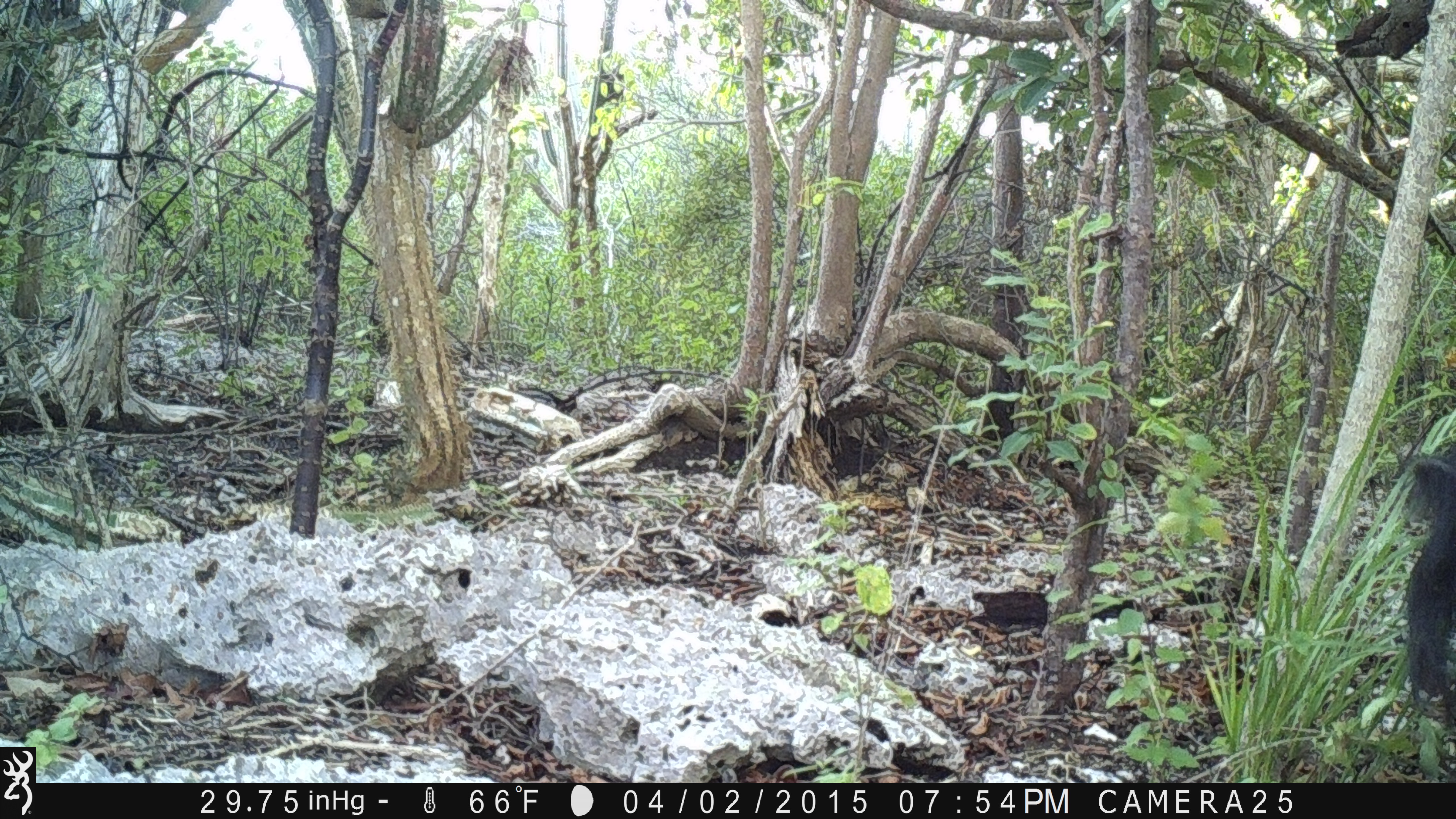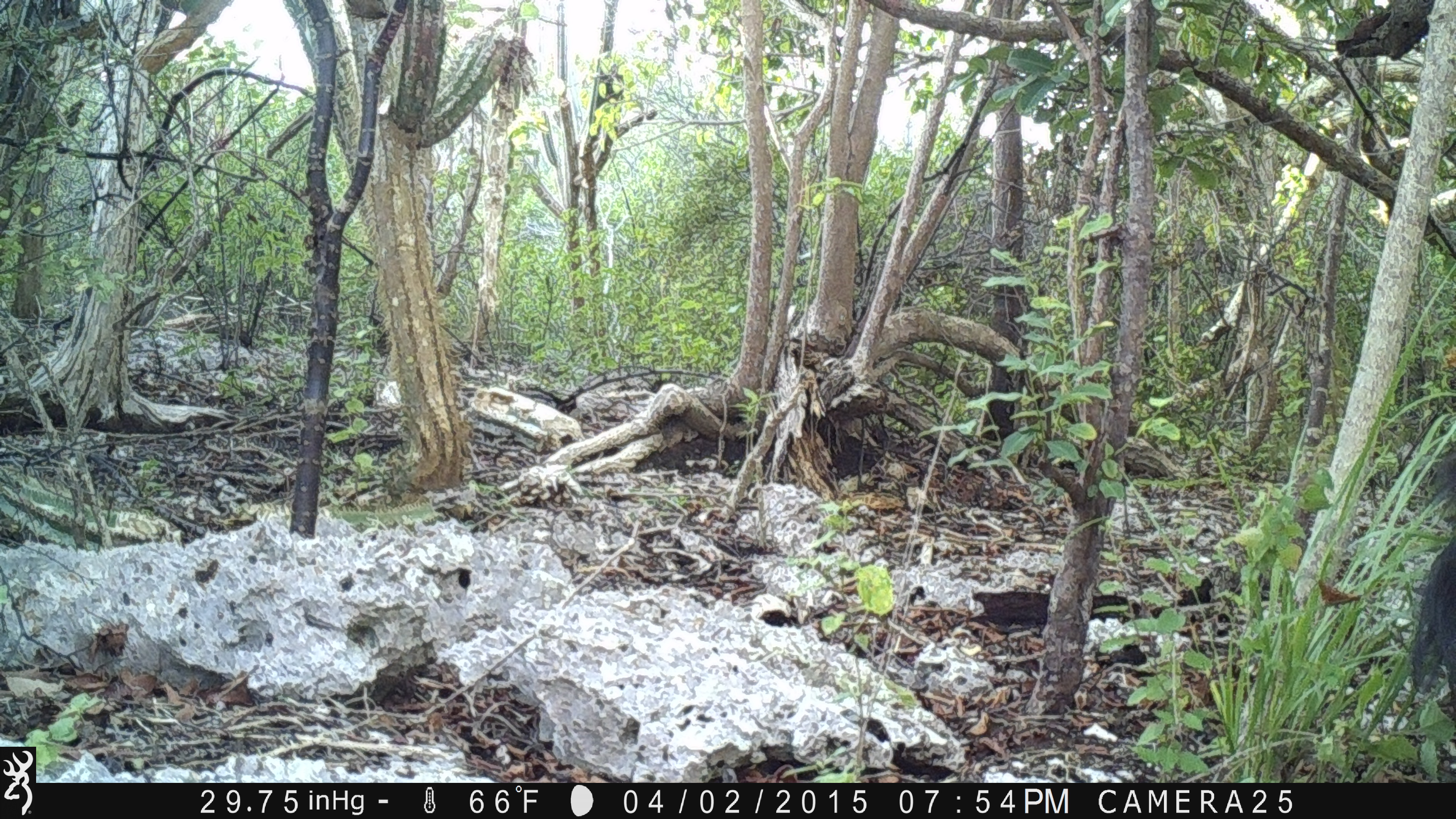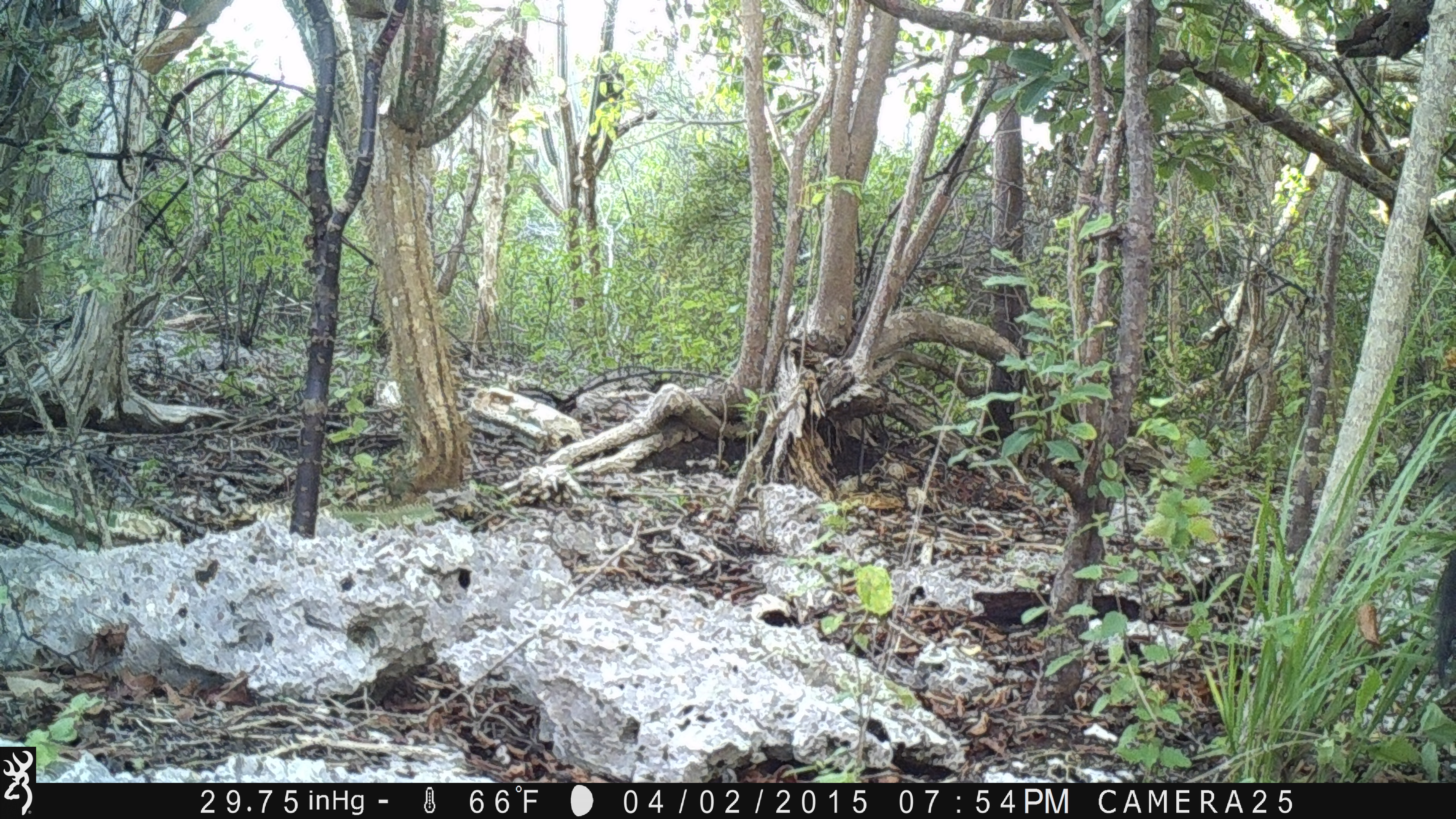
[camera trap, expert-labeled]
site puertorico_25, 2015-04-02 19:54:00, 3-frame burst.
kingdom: Animalia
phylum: Chordata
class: Mammalia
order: Artiodactyla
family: Suidae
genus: Sus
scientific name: Sus scrofa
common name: pig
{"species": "pig (Sus scrofa)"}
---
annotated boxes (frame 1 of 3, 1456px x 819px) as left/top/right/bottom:
pig: 1399/444/1456/732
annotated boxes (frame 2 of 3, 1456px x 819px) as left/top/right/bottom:
pig: 1400/436/1456/750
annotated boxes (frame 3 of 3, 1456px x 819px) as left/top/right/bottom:
pig: 1427/432/1456/704